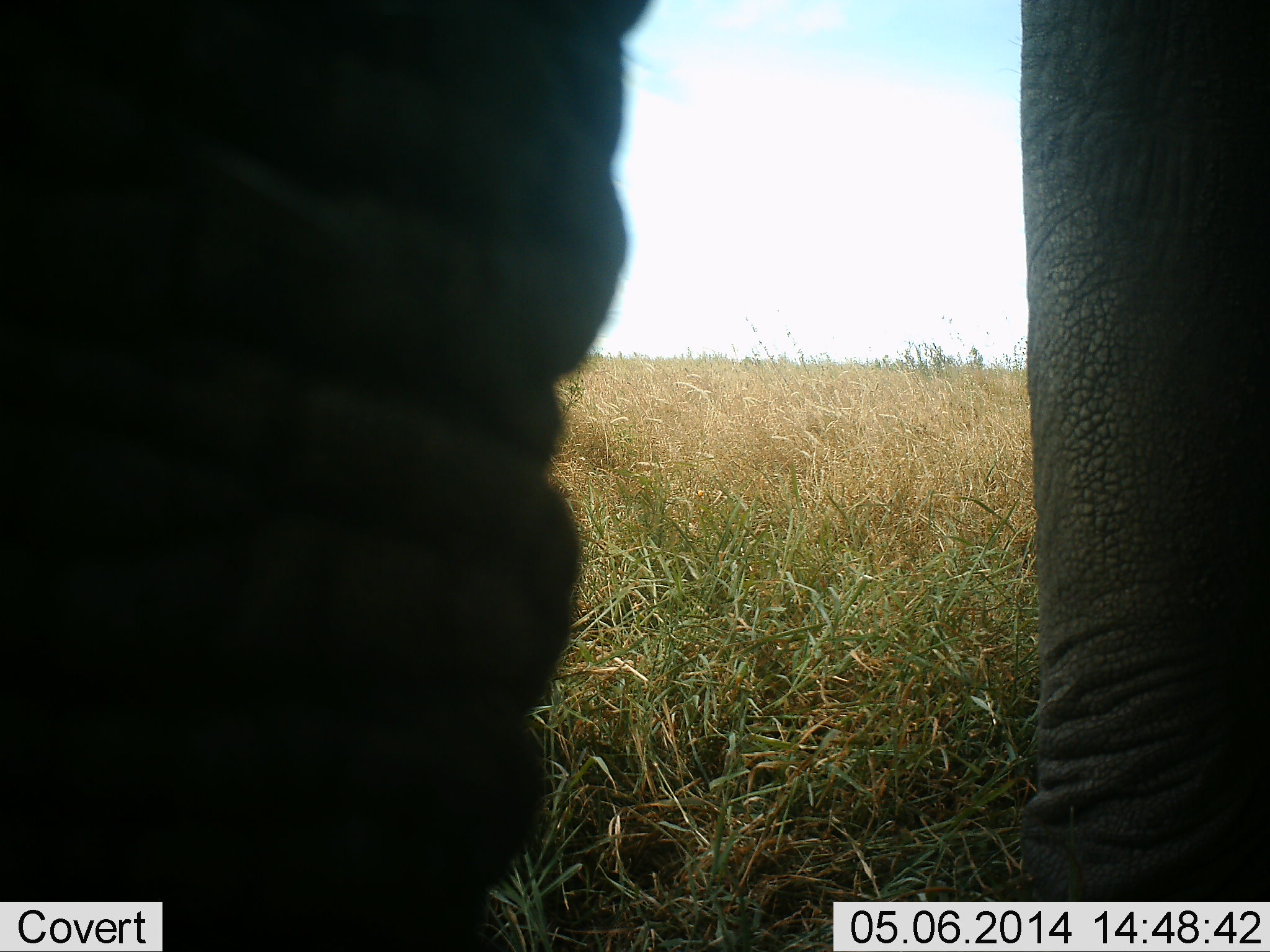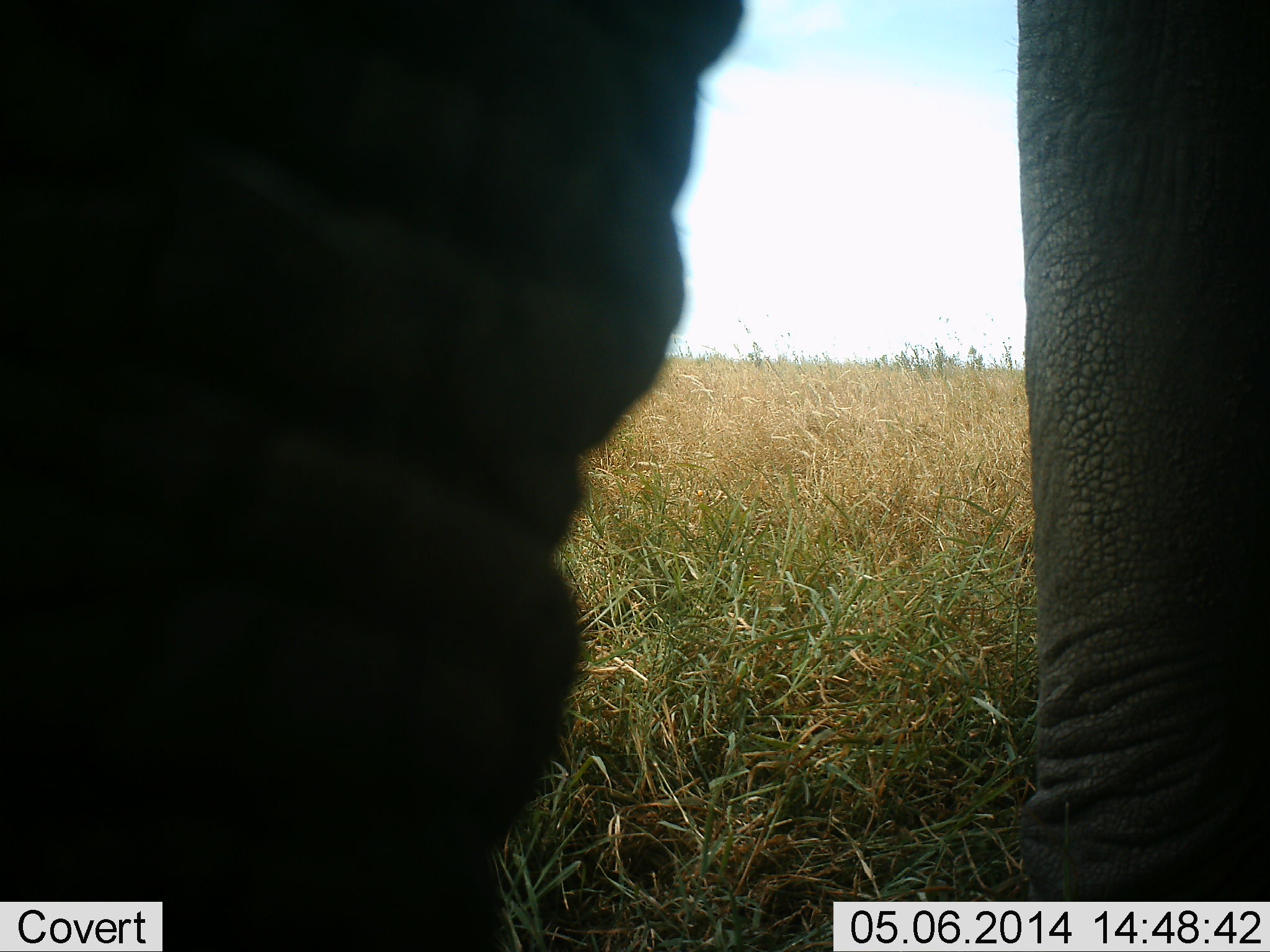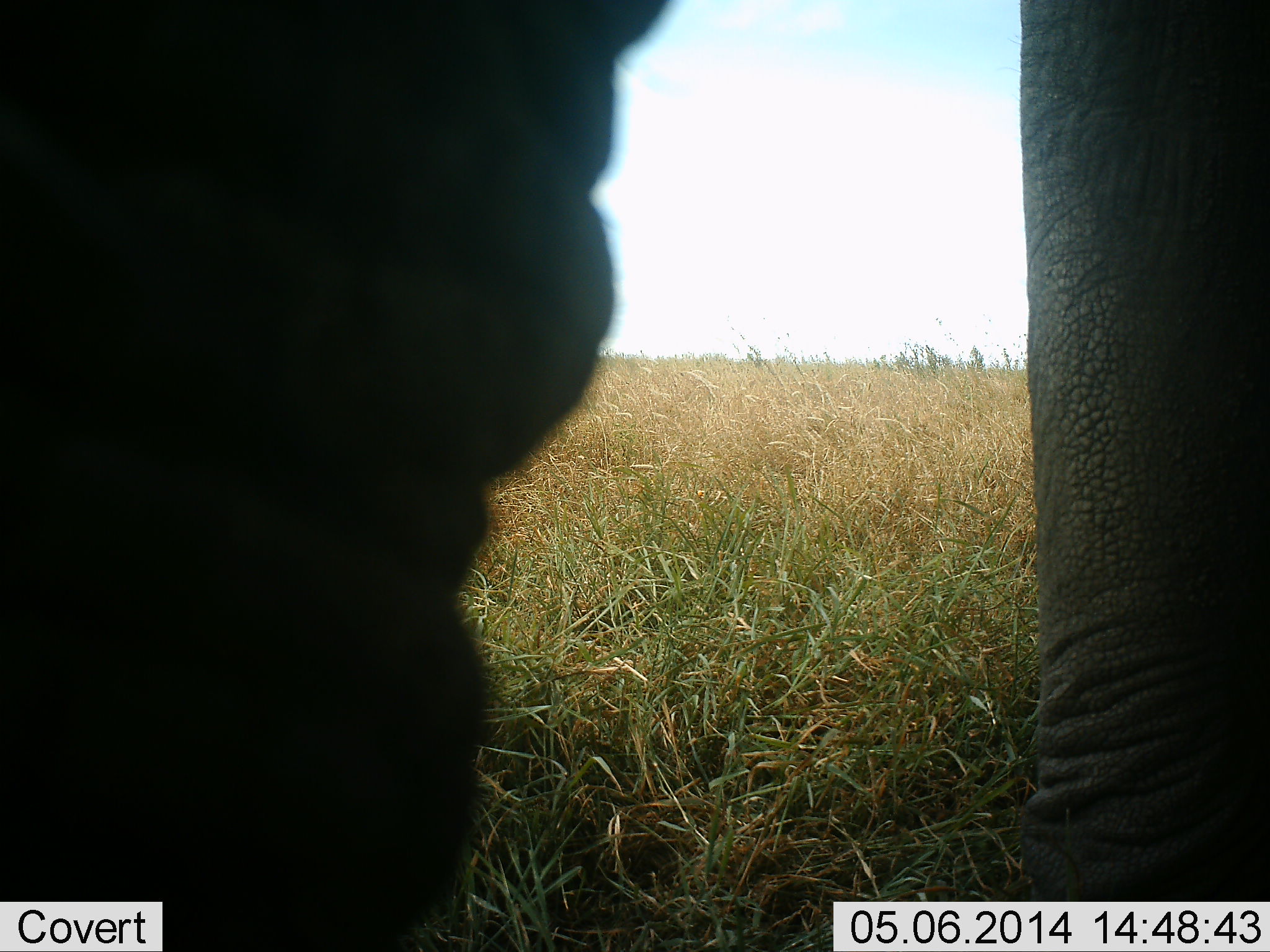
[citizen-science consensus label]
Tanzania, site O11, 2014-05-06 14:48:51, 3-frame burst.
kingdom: Animalia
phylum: Chordata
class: Mammalia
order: Proboscidea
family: Elephantidae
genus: Loxodonta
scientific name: Loxodonta africana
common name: african bush elephant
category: elephant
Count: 1.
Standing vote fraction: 60%.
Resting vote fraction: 0%.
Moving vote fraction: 40%.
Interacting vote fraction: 10%.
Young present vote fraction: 0%.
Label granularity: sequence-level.